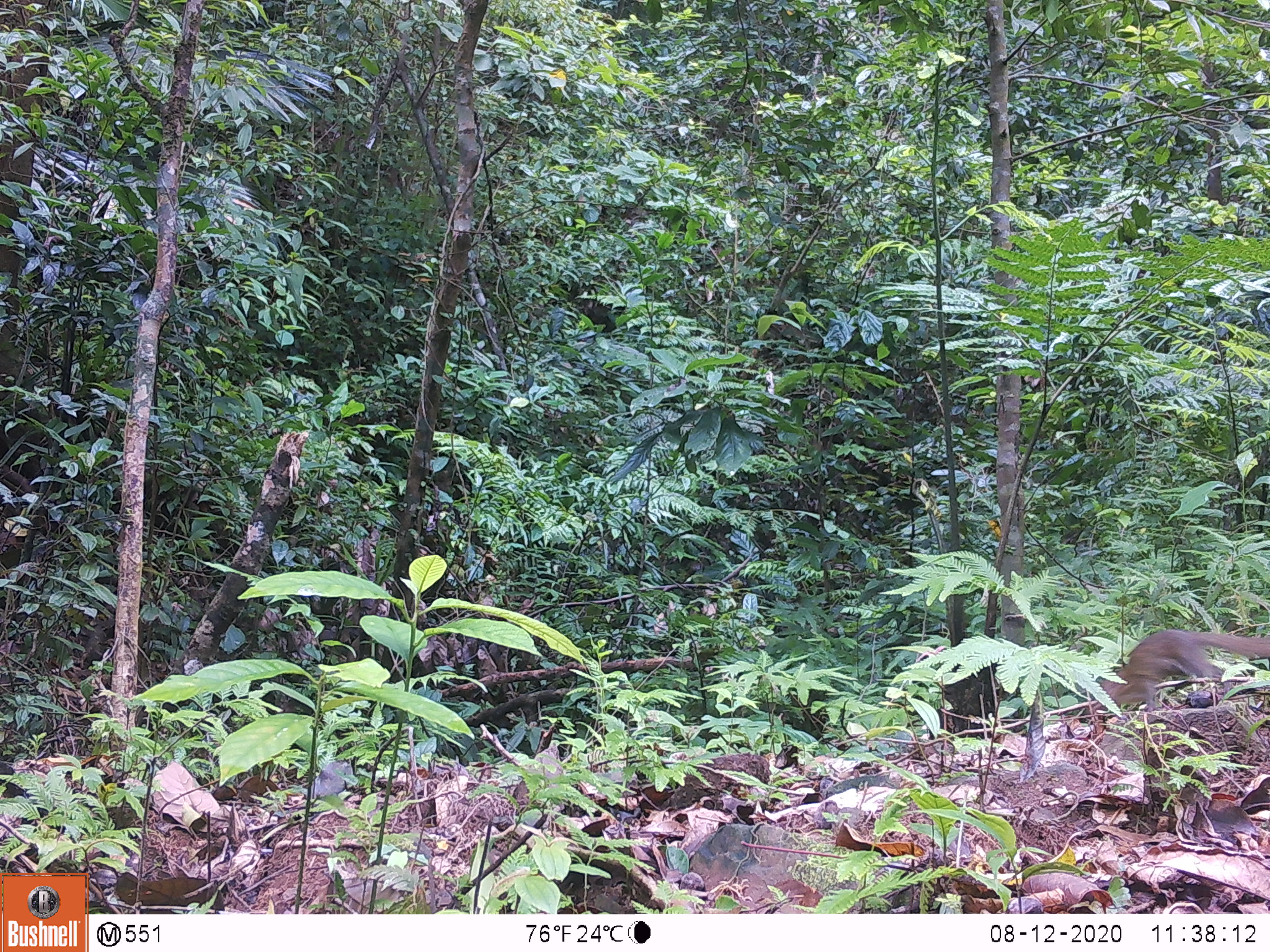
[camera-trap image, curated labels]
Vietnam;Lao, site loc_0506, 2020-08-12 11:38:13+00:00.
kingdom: Animalia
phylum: Chordata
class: Mammalia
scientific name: Mammalia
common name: mammal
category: unidentified small mammal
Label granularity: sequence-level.